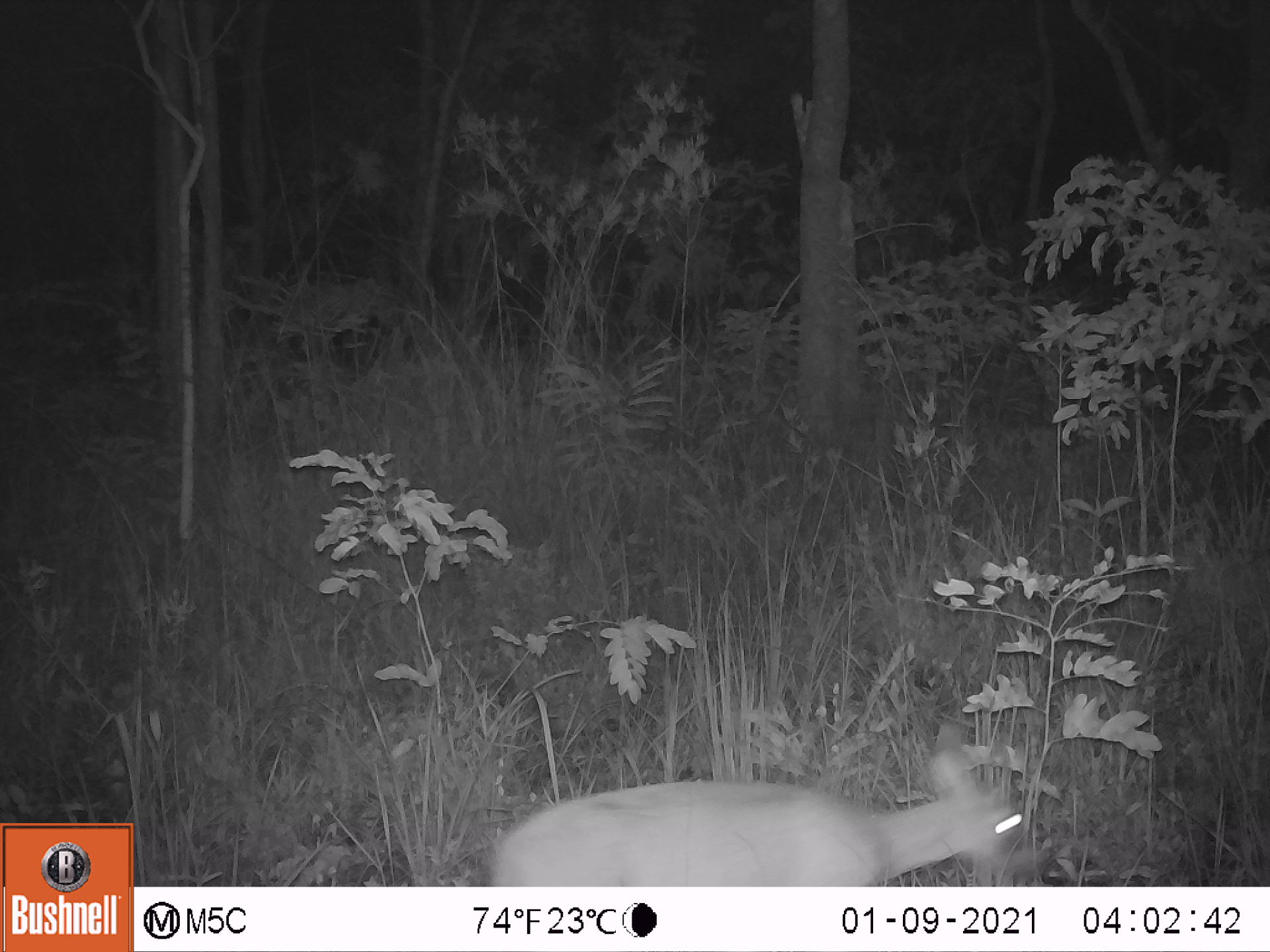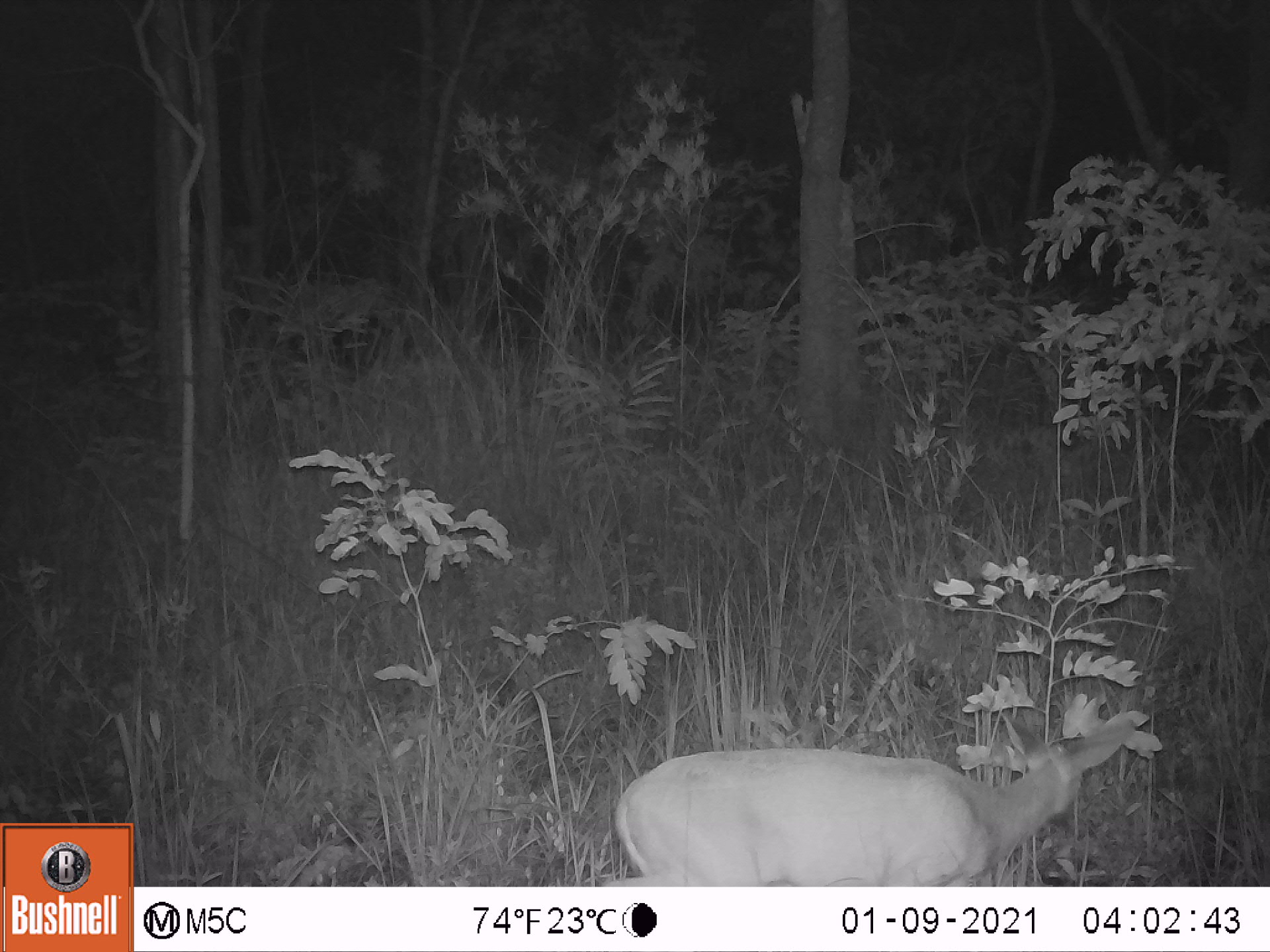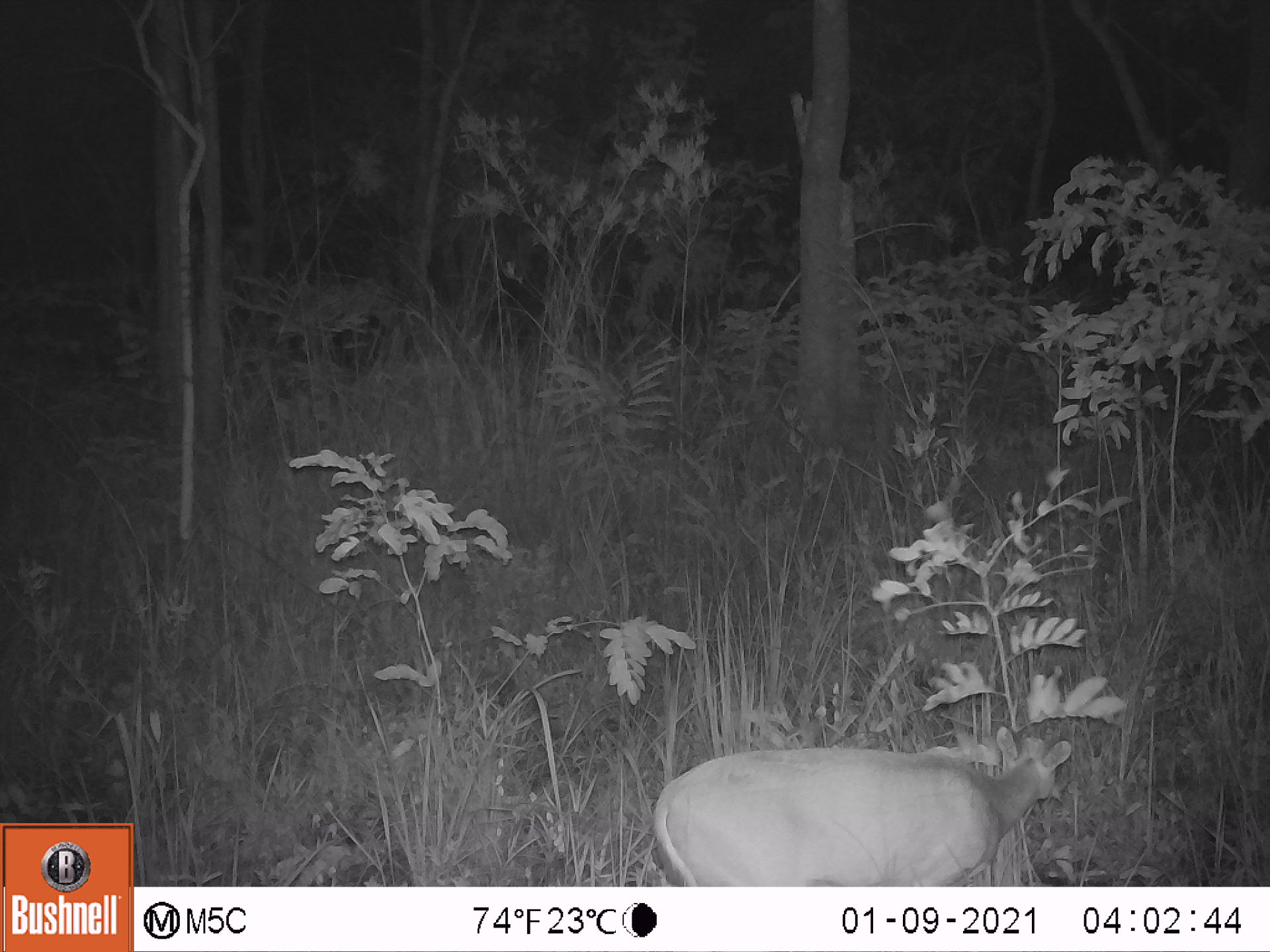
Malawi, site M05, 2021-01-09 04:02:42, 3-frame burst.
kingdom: Animalia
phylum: Chordata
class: Mammalia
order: Artiodactyla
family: Bovidae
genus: Sylvicapra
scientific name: Sylvicapra grimmia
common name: common duiker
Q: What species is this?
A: Common duiker (Sylvicapra grimmia).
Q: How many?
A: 1.